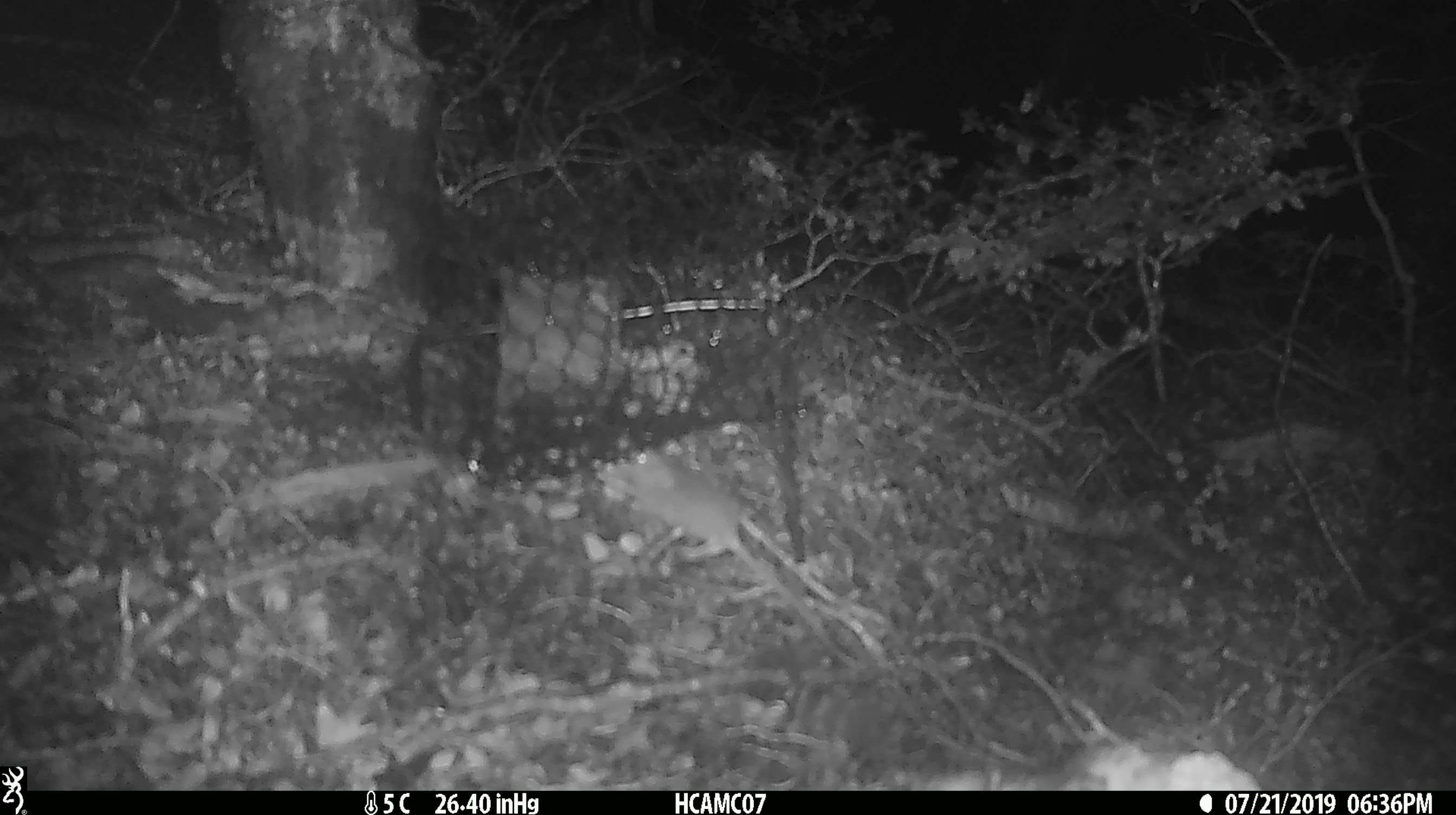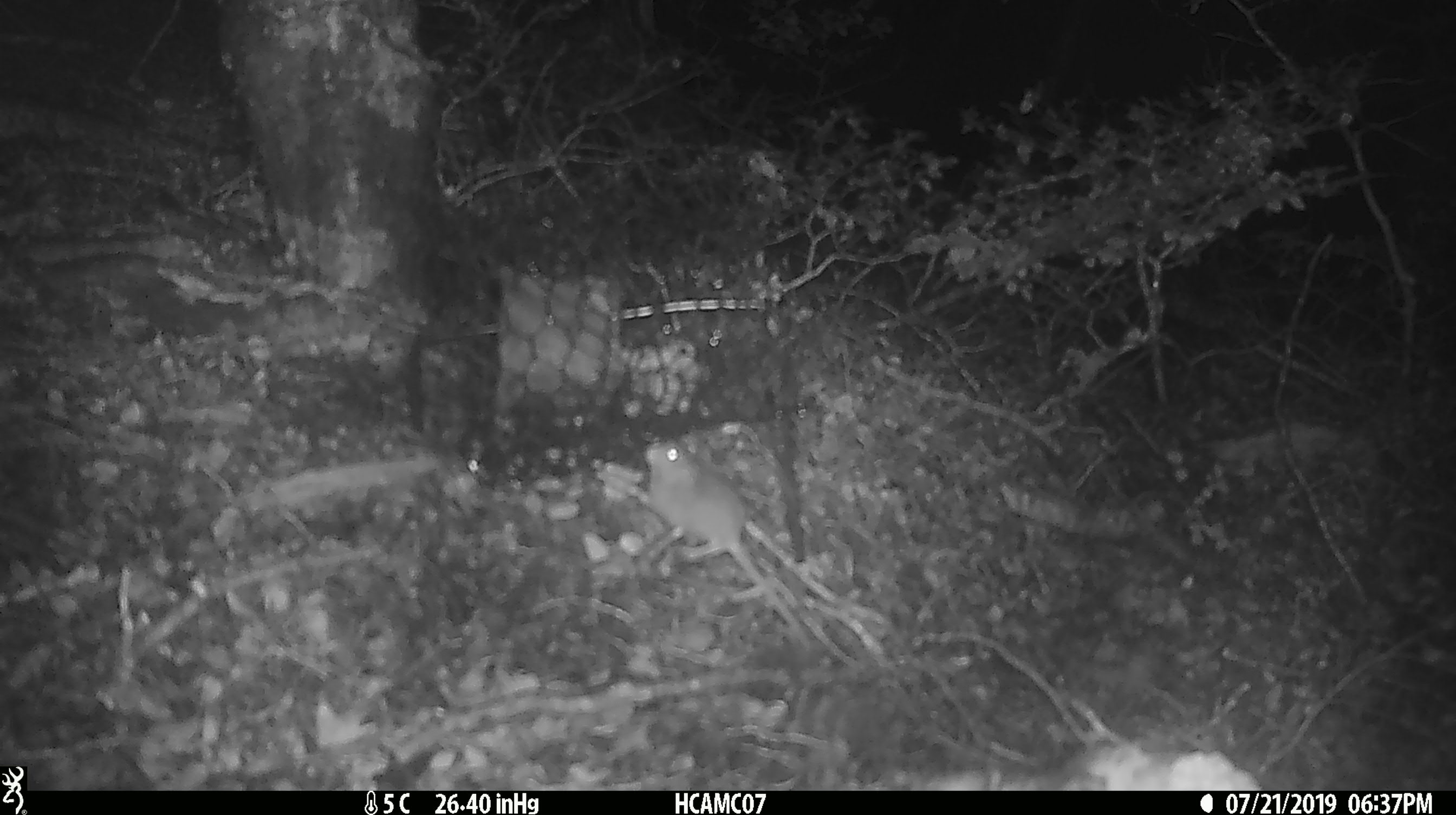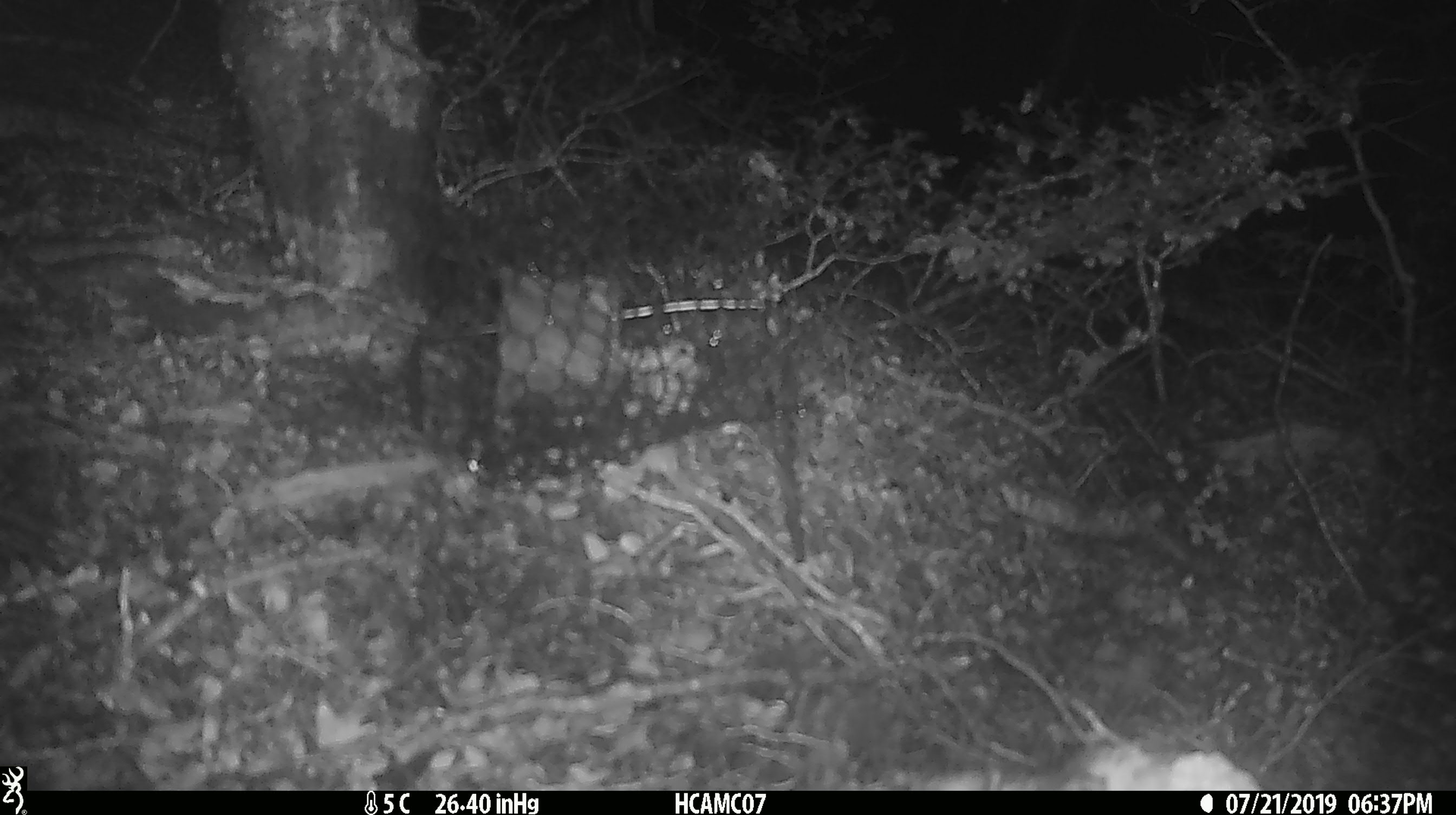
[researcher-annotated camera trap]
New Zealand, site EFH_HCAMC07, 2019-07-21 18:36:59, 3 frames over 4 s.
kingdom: Animalia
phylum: Chordata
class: Mammalia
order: Rodentia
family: Muridae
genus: Mus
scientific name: Mus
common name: mouse